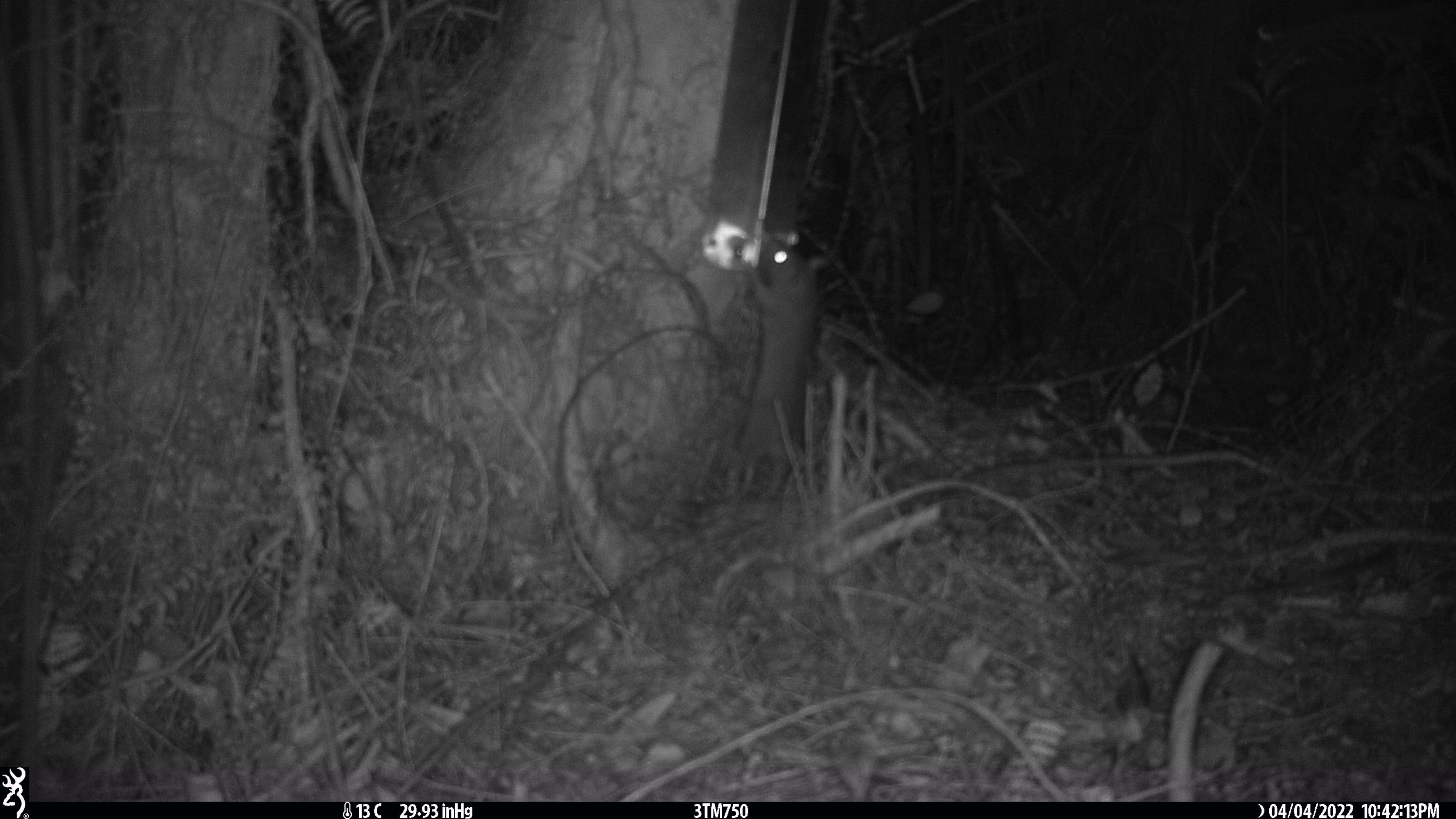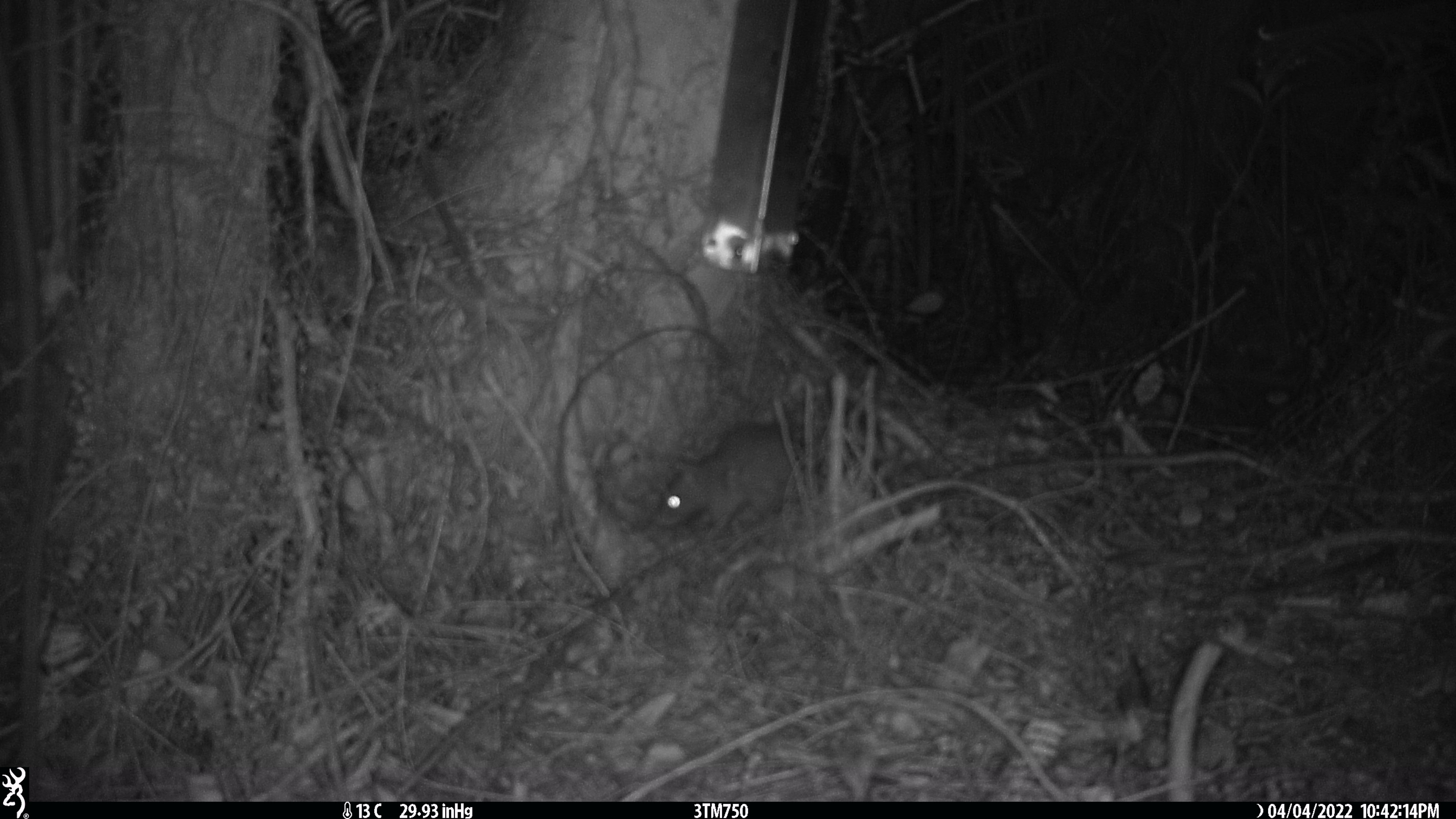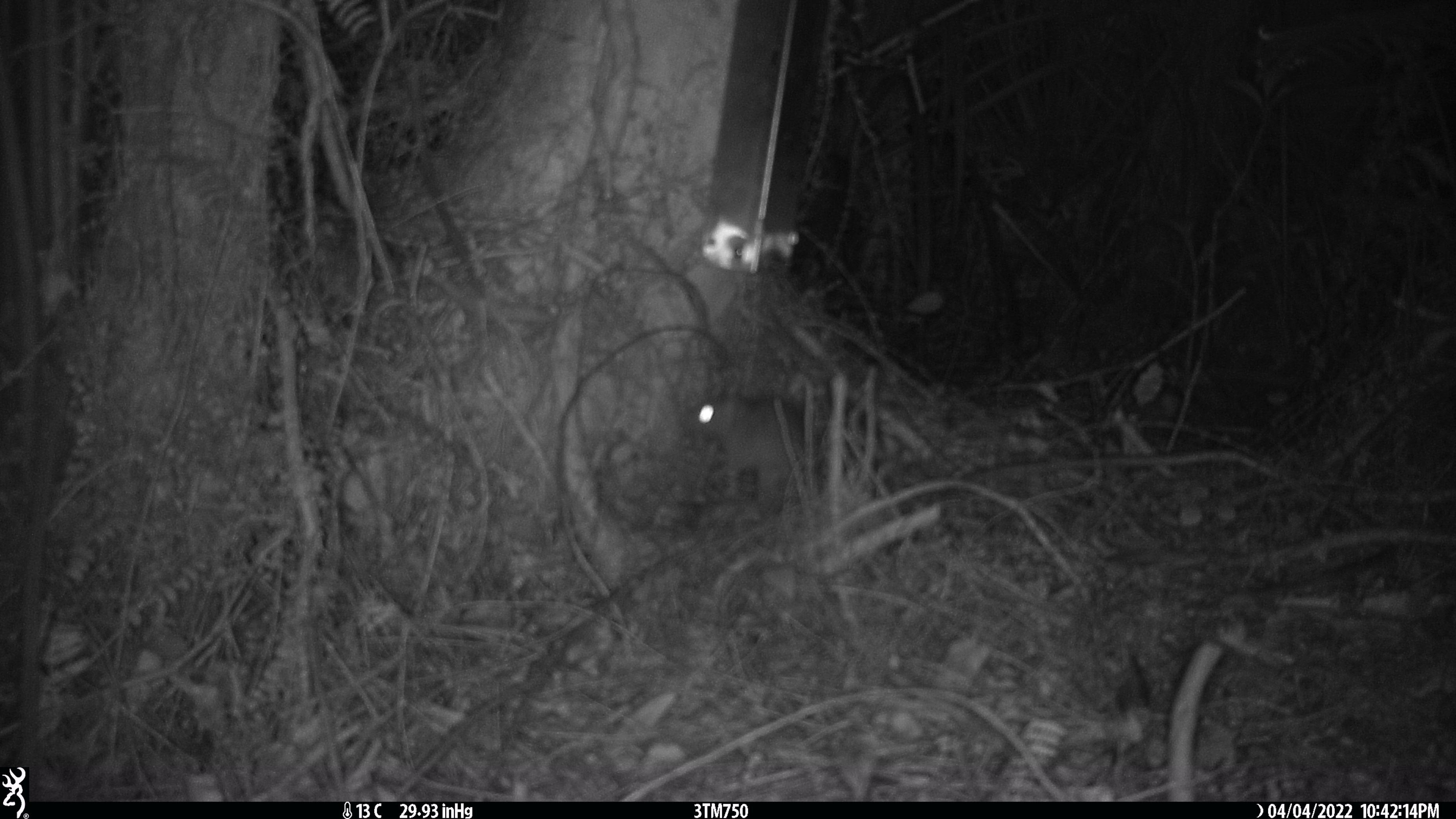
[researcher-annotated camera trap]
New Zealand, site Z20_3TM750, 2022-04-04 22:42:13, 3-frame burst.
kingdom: Animalia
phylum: Chordata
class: Mammalia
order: Rodentia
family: Muridae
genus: Rattus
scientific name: Rattus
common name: rat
Rat (Rattus).